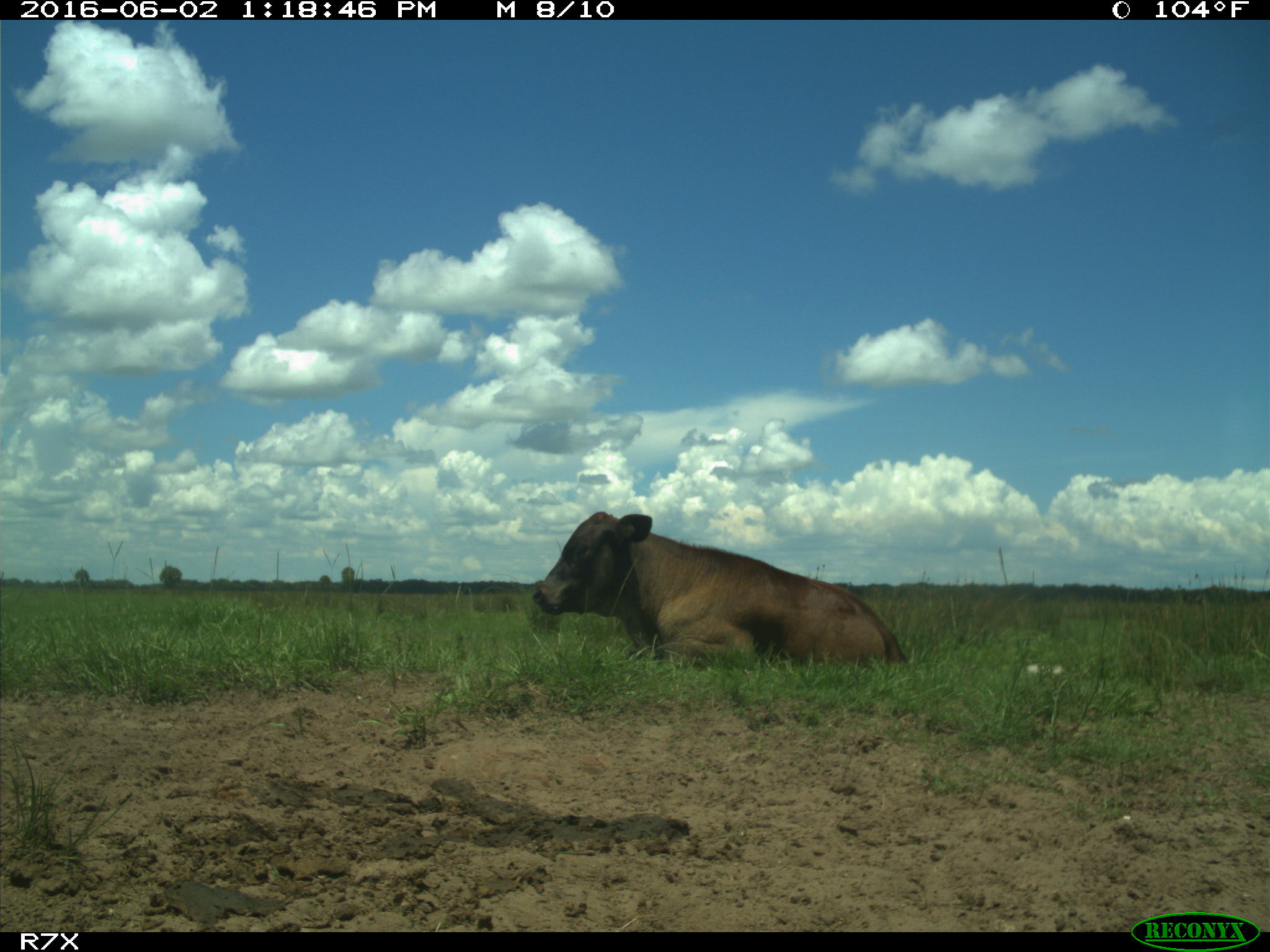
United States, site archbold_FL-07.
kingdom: Animalia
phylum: Chordata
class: Mammalia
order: Artiodactyla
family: Bovidae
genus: Bos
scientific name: Bos taurus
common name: domestic cow